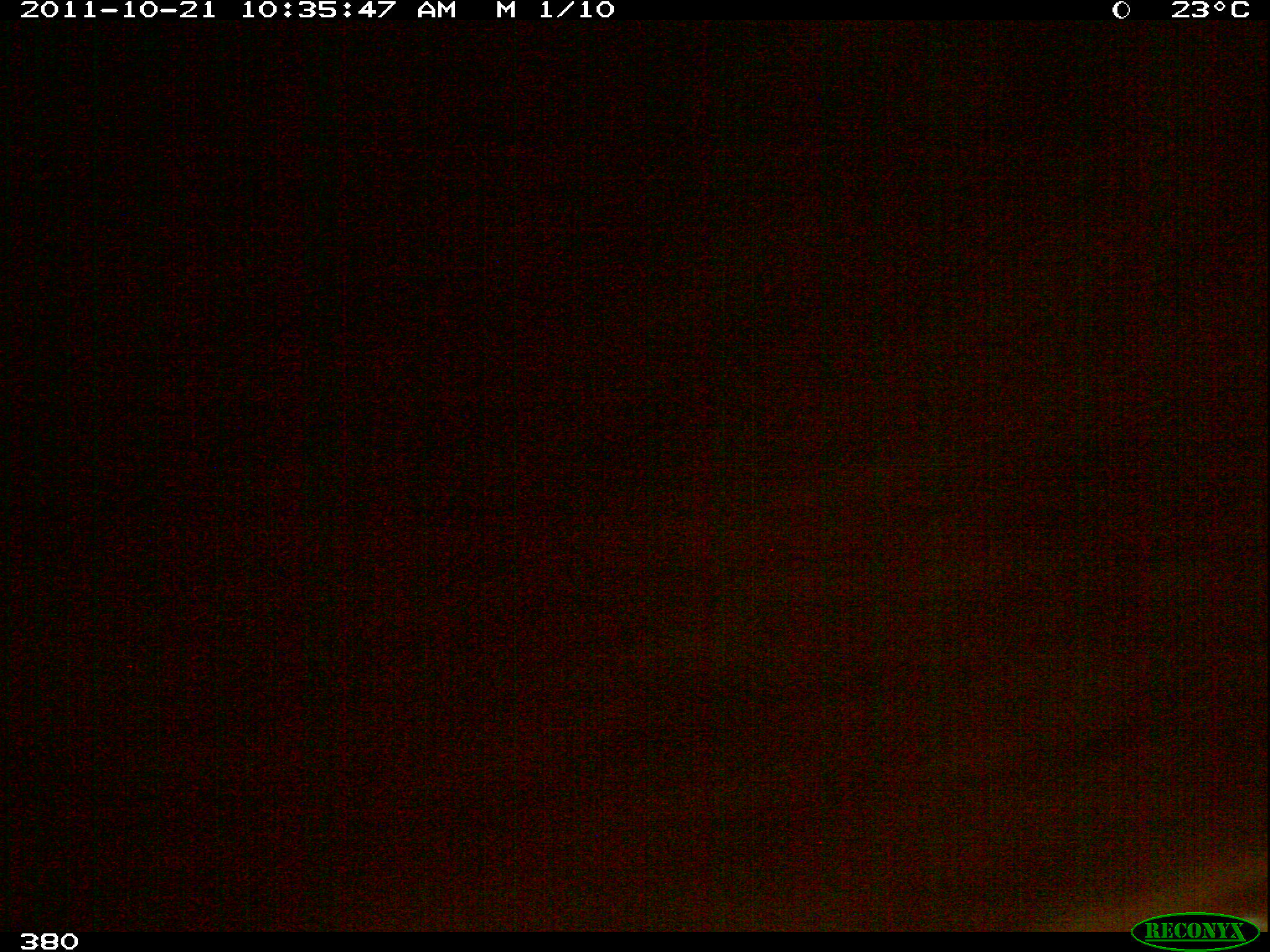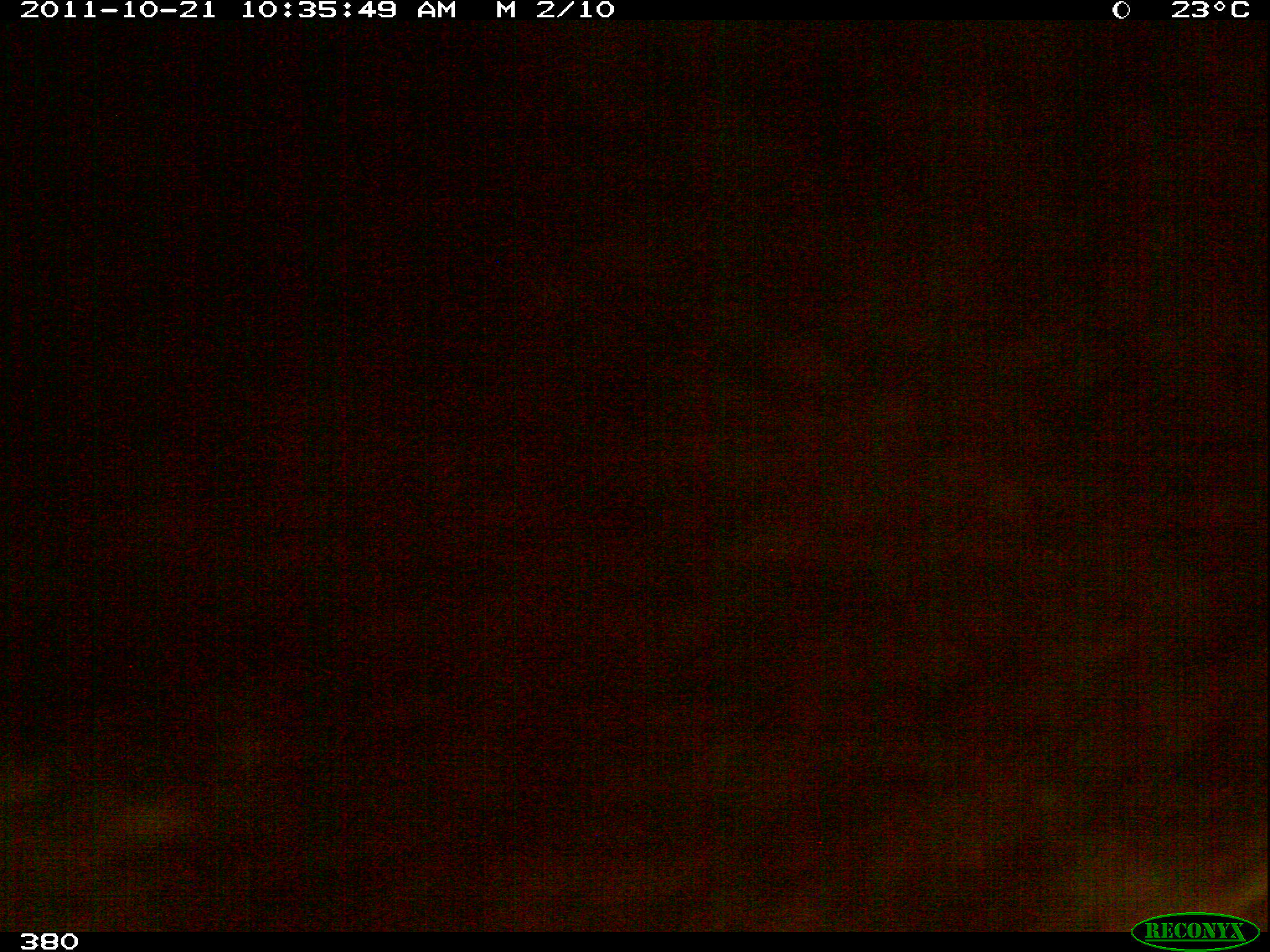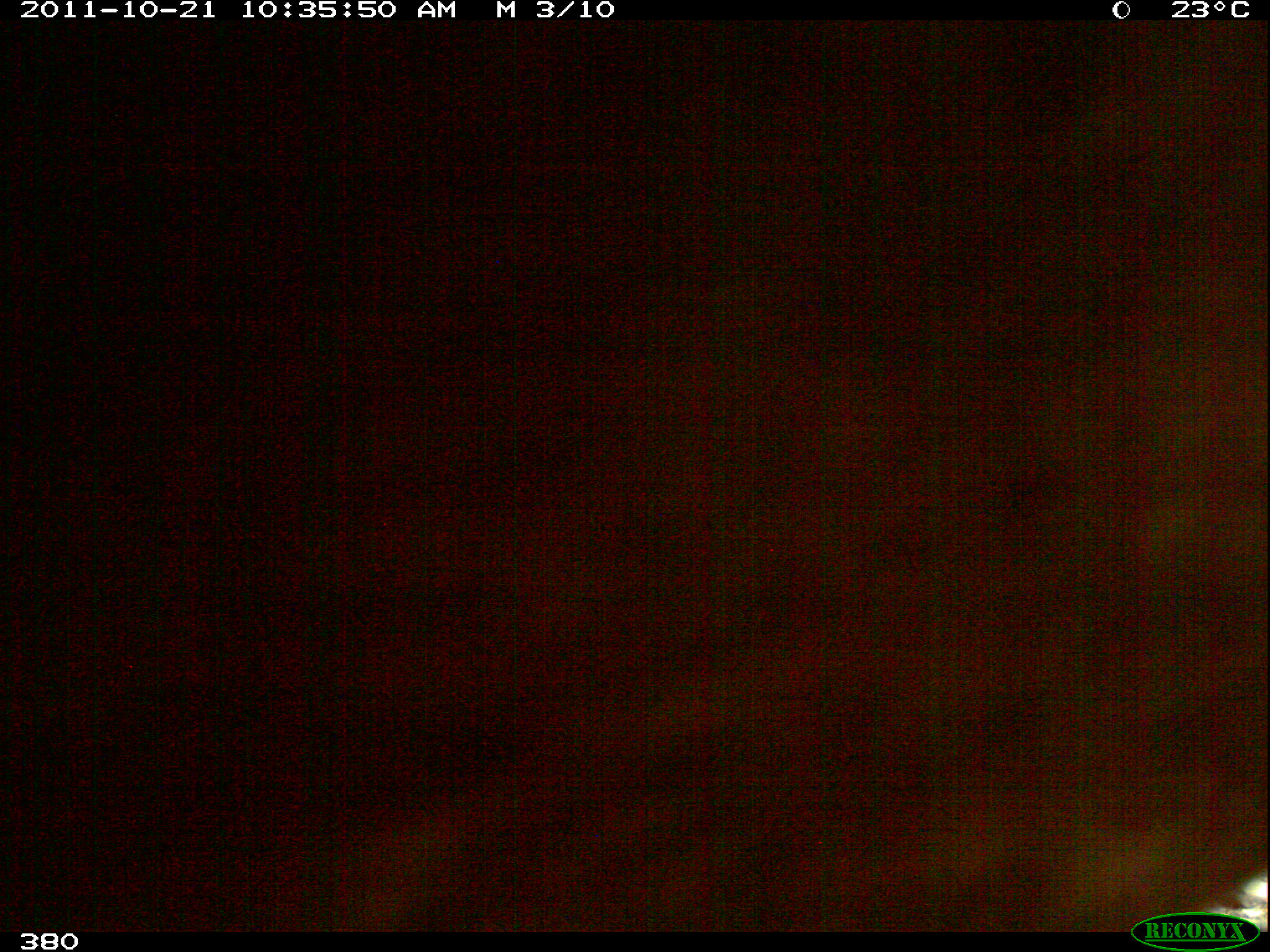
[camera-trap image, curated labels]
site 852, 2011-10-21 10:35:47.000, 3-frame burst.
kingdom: Animalia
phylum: Chordata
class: Mammalia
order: Perissodactyla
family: Tapiridae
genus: Tapirus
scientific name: Tapirus terrestris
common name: south american tapir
Tapirus terrestris (south american tapir).